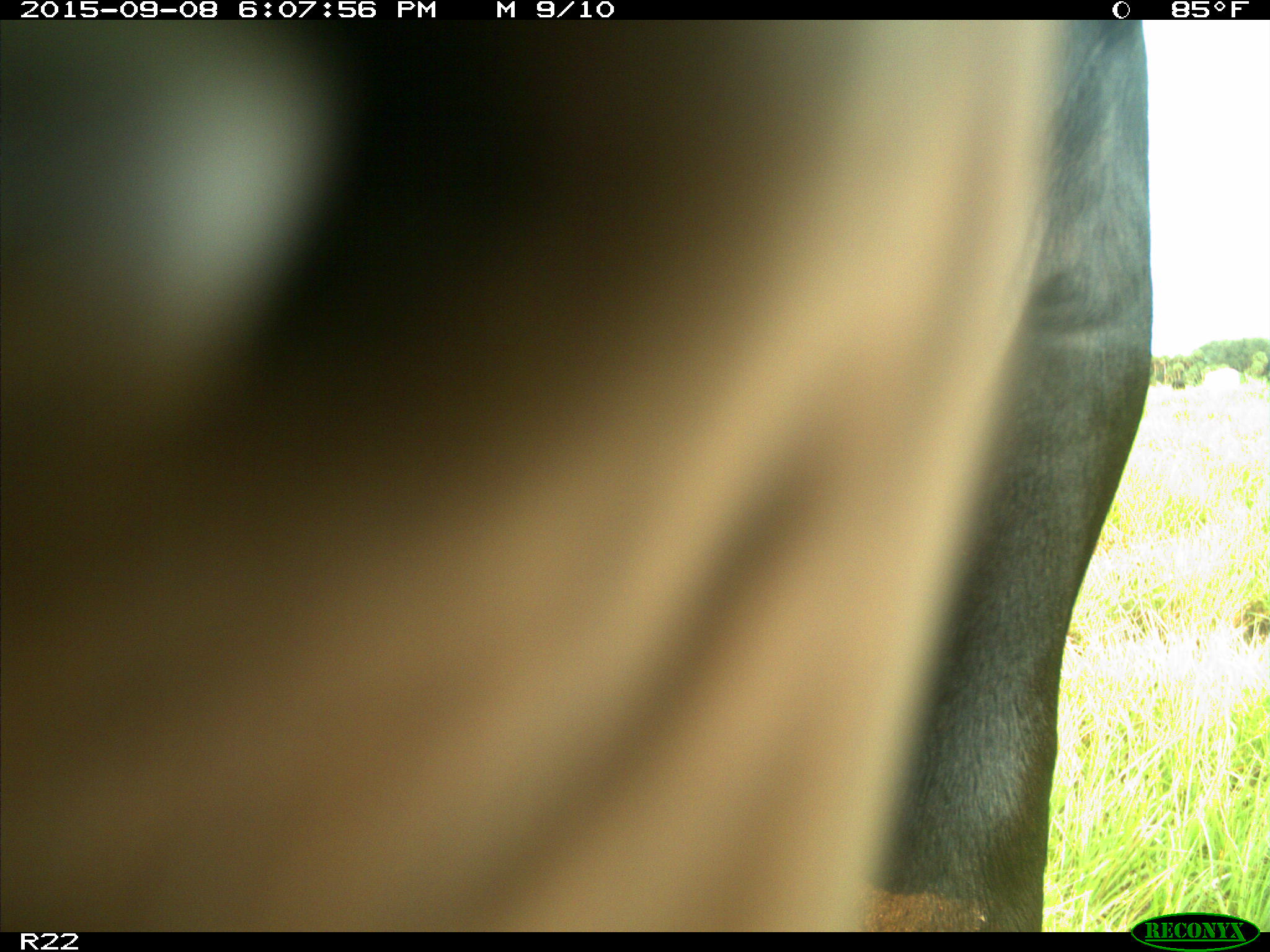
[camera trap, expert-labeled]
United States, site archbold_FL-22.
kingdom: Animalia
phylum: Chordata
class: Mammalia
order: Artiodactyla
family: Bovidae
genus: Bos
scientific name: Bos taurus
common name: domestic cow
Bos taurus (domestic cow).